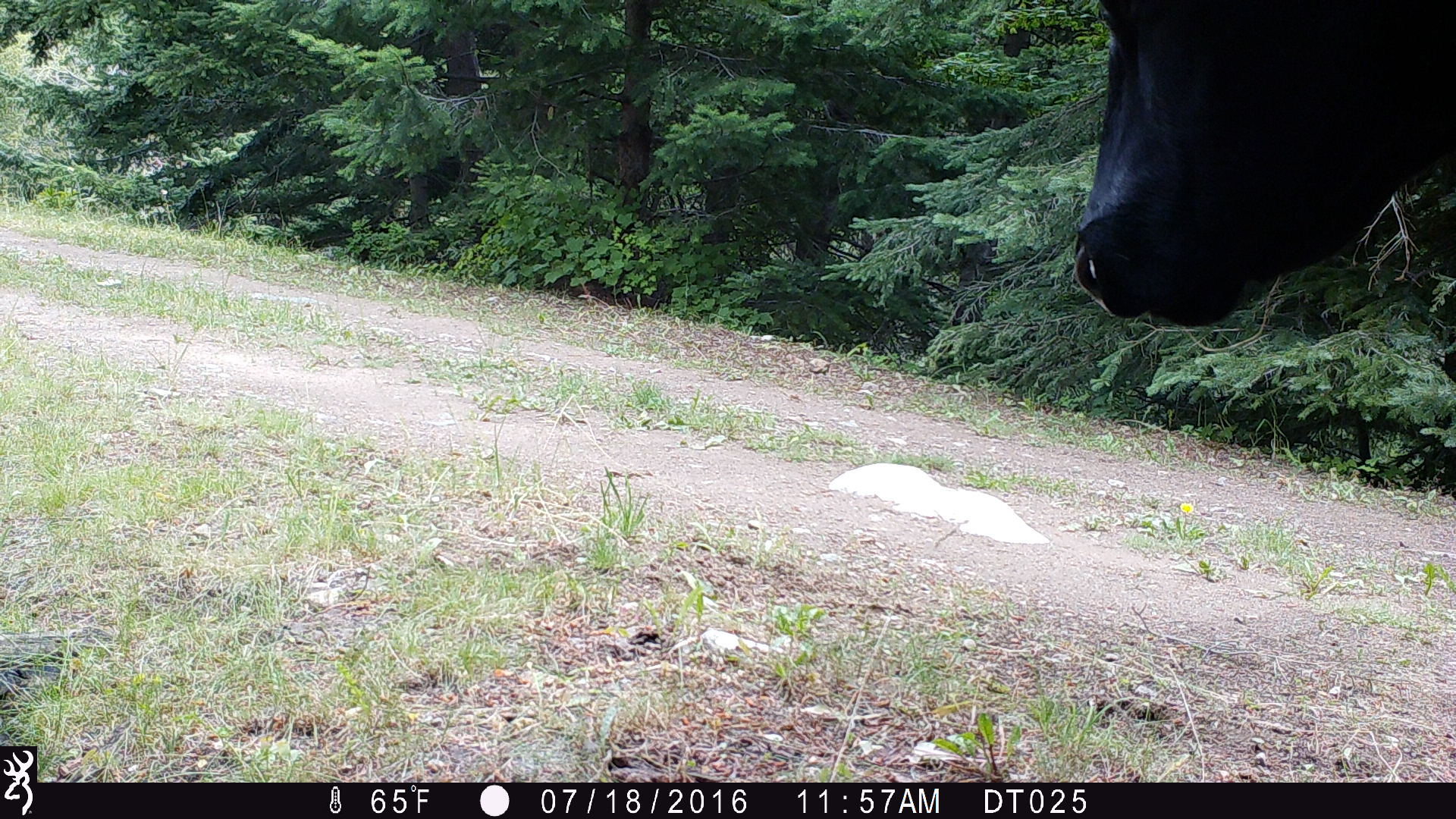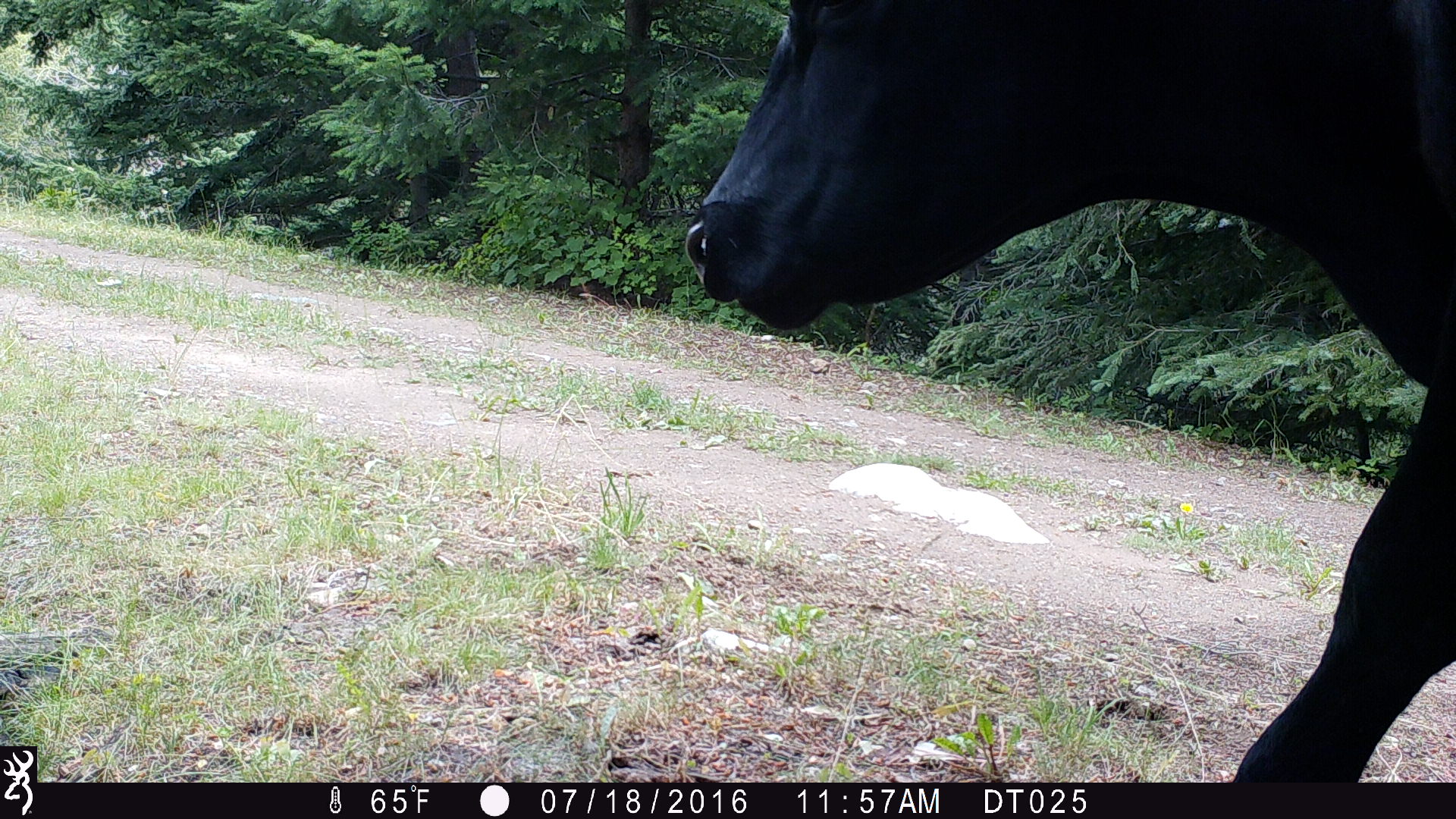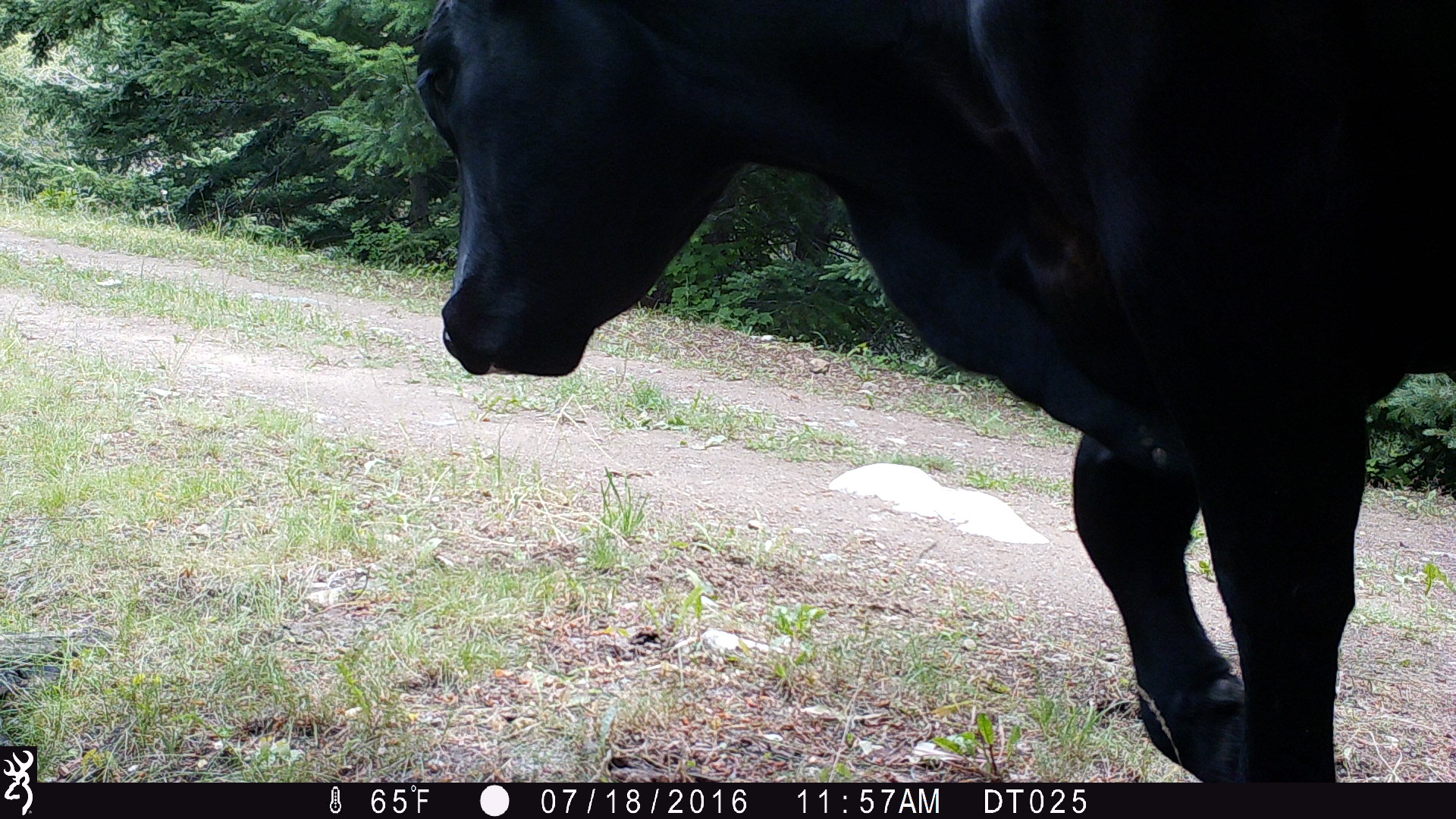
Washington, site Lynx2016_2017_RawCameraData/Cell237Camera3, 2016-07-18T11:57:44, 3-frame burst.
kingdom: Animalia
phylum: Chordata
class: Mammalia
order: Artiodactyla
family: Bovidae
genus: Bos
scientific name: Bos taurus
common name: domestic cattle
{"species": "domestic cattle (Bos taurus)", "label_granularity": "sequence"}